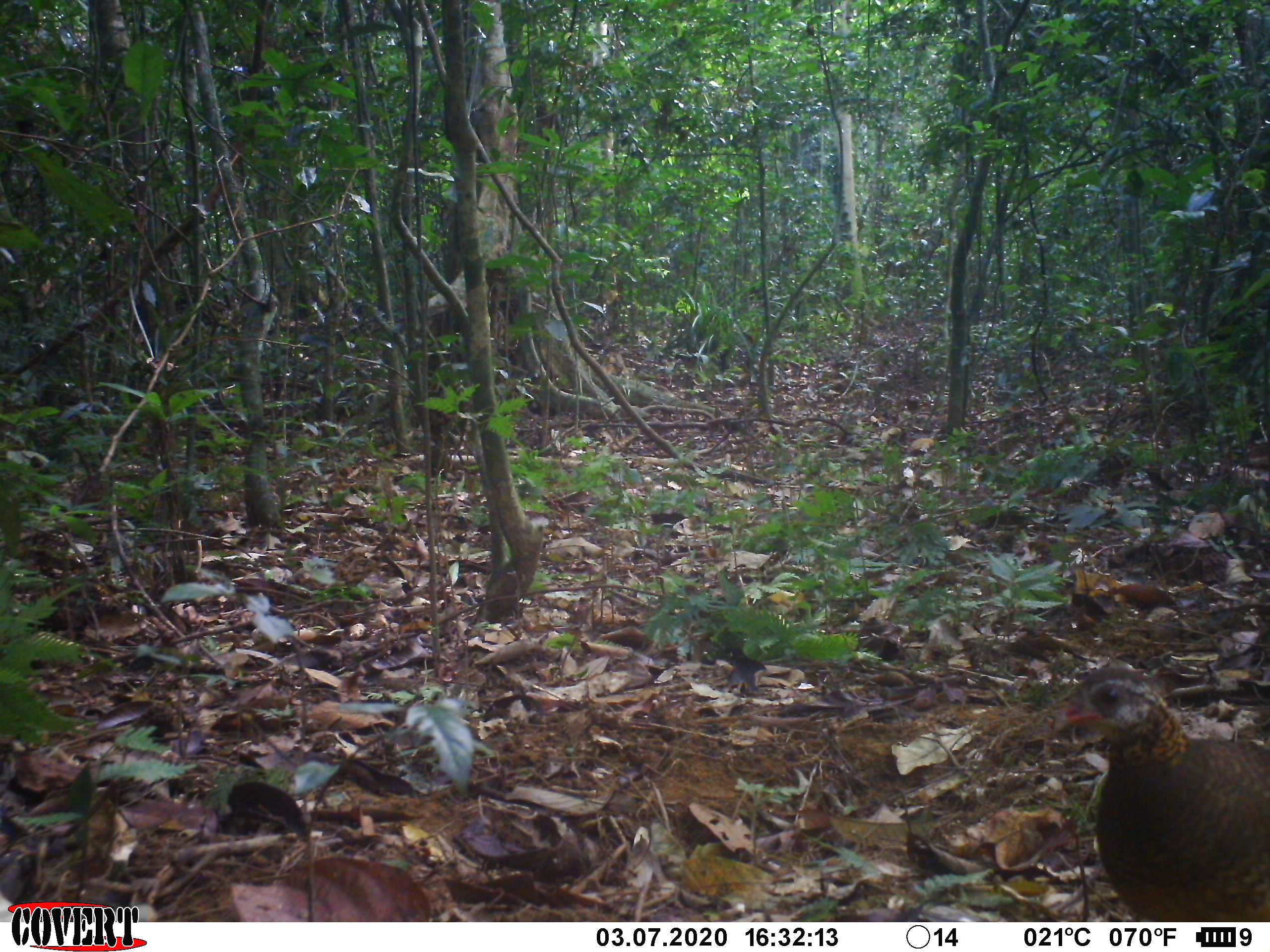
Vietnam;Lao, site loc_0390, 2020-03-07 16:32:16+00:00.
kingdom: Animalia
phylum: Chordata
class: Aves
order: Galliformes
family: Phasianidae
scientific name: Phasianidae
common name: partridge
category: unidentified partridge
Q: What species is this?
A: Unidentified partridge (partridge) (Phasianidae).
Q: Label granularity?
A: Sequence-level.